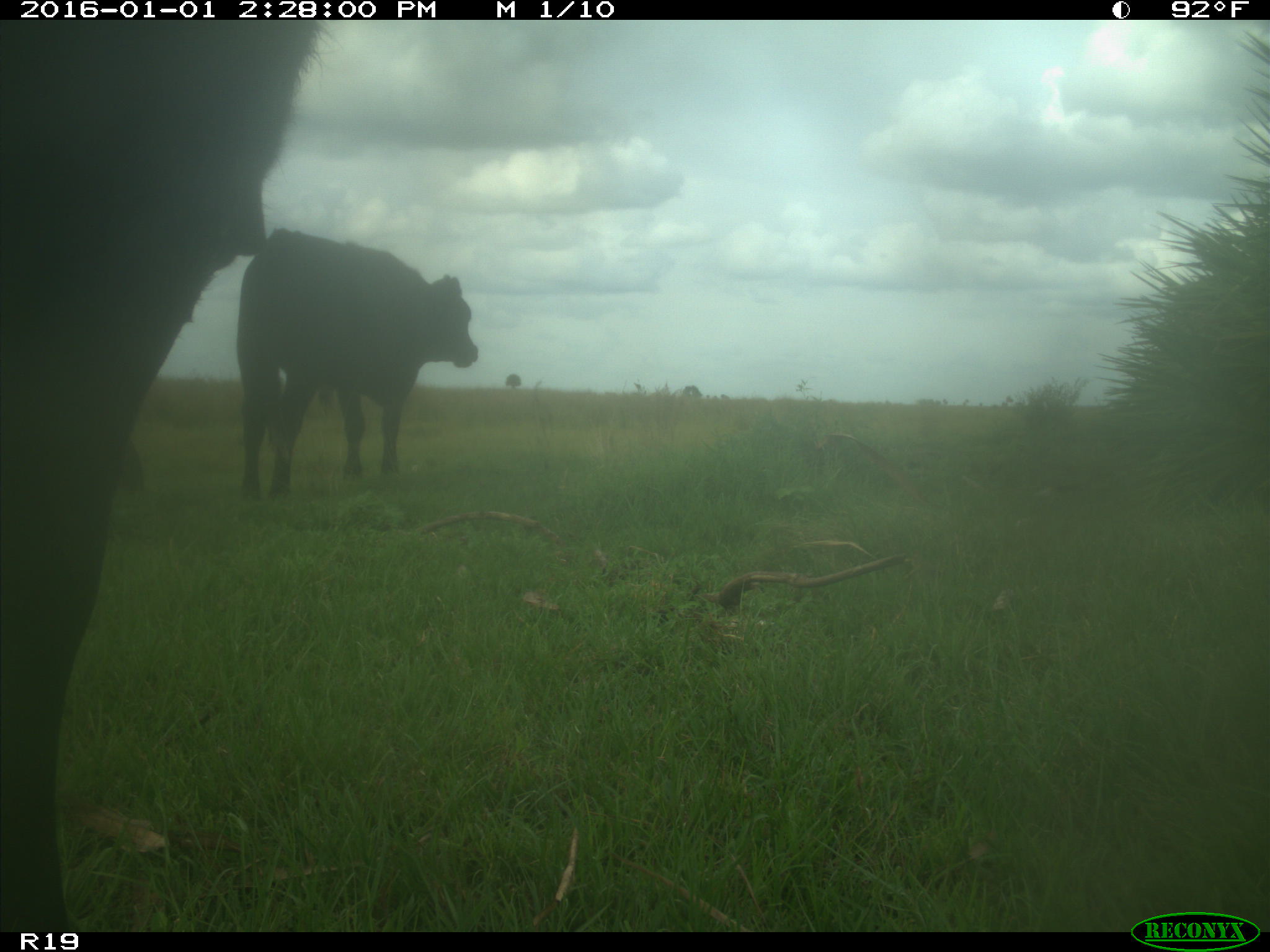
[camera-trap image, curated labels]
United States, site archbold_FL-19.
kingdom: Animalia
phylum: Chordata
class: Mammalia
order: Artiodactyla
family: Bovidae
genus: Bos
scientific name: Bos taurus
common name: domestic cow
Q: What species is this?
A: Bos taurus (domestic cow).